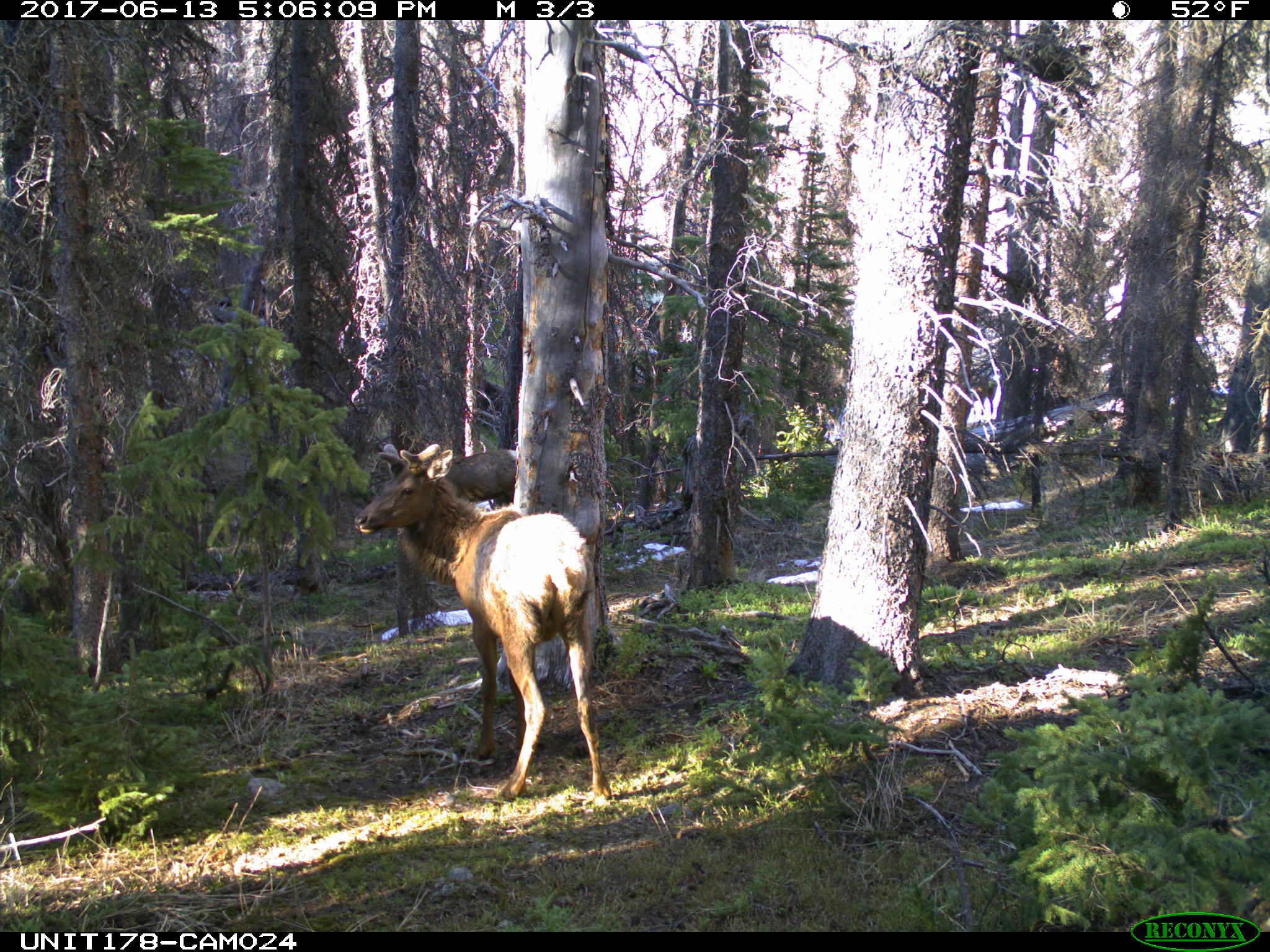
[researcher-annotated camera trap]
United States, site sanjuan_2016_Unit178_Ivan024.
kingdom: Animalia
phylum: Chordata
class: Mammalia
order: Artiodactyla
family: Cervidae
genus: Cervus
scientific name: Cervus elaphus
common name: red deer